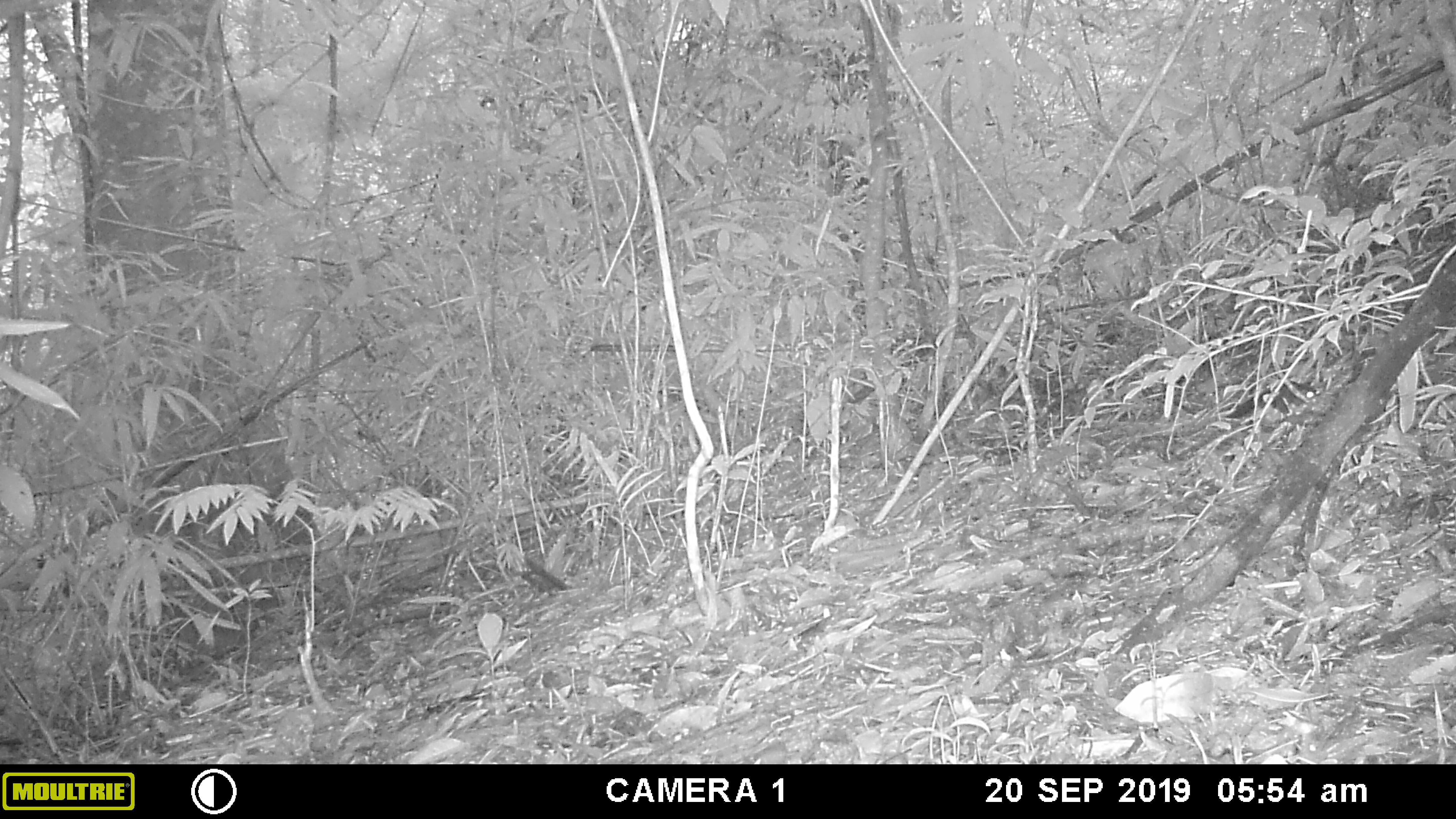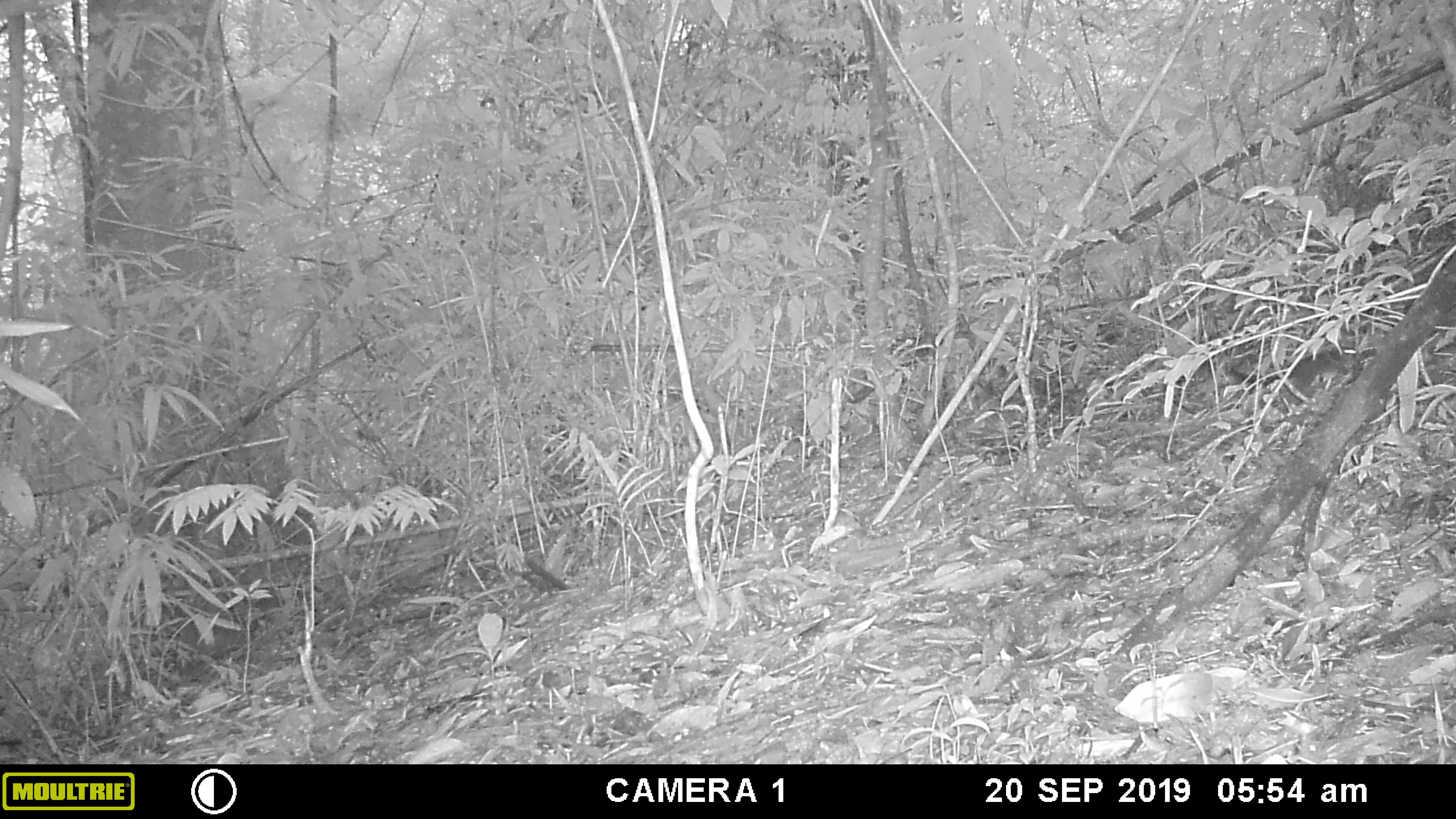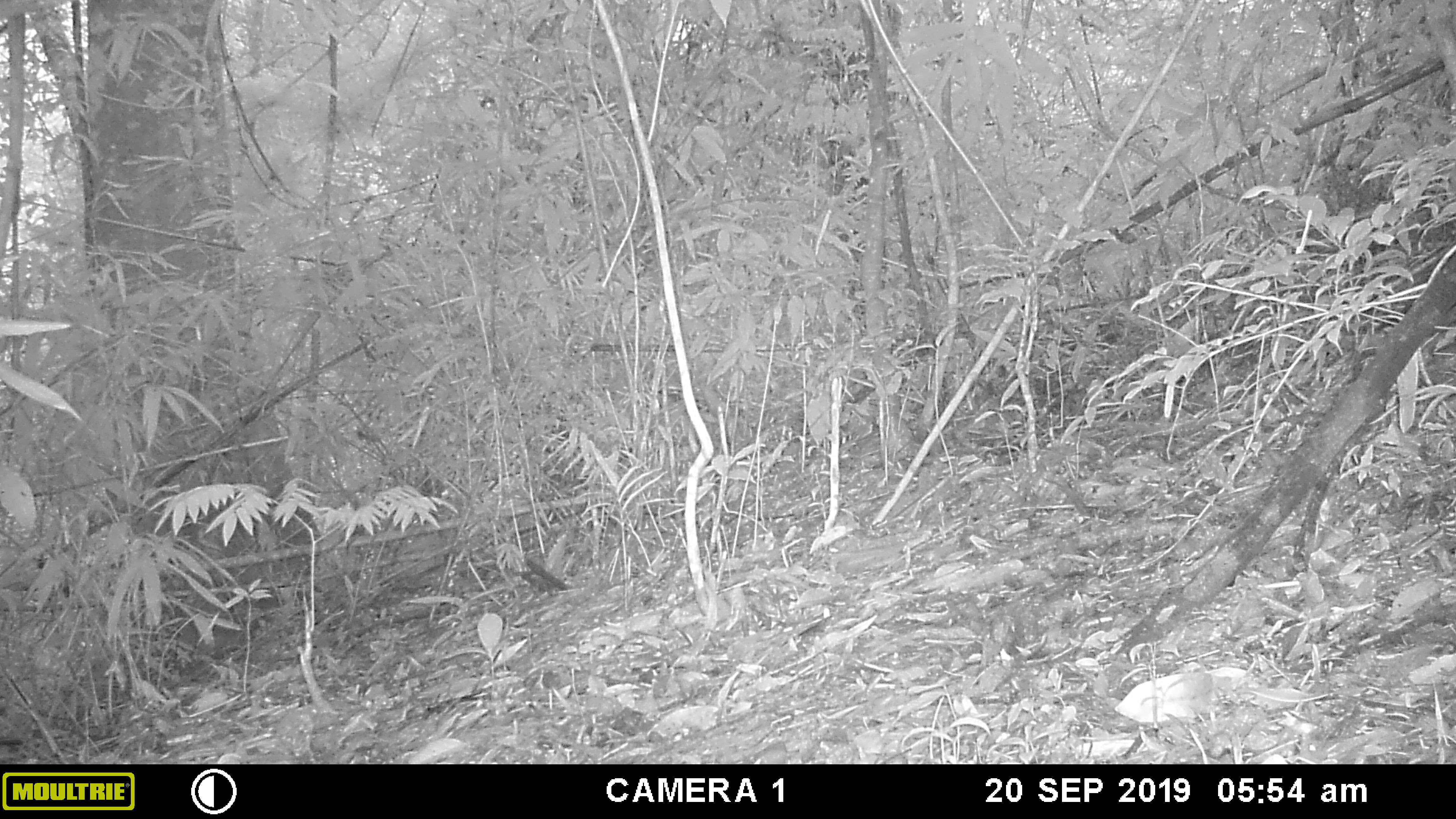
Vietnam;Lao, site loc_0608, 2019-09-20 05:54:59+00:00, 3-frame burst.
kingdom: Animalia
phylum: Chordata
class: Mammalia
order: Rodentia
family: Sciuridae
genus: Dremomys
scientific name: Dremomys rufigenis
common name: red-cheeked squirrel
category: red cheeked squirrel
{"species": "red cheeked squirrel (red-cheeked squirrel) (Dremomys rufigenis)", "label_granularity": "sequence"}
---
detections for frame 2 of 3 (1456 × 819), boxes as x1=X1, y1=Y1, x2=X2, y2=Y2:
red cheeked squirrel: x1=1225, y1=347, x2=1361, y2=404